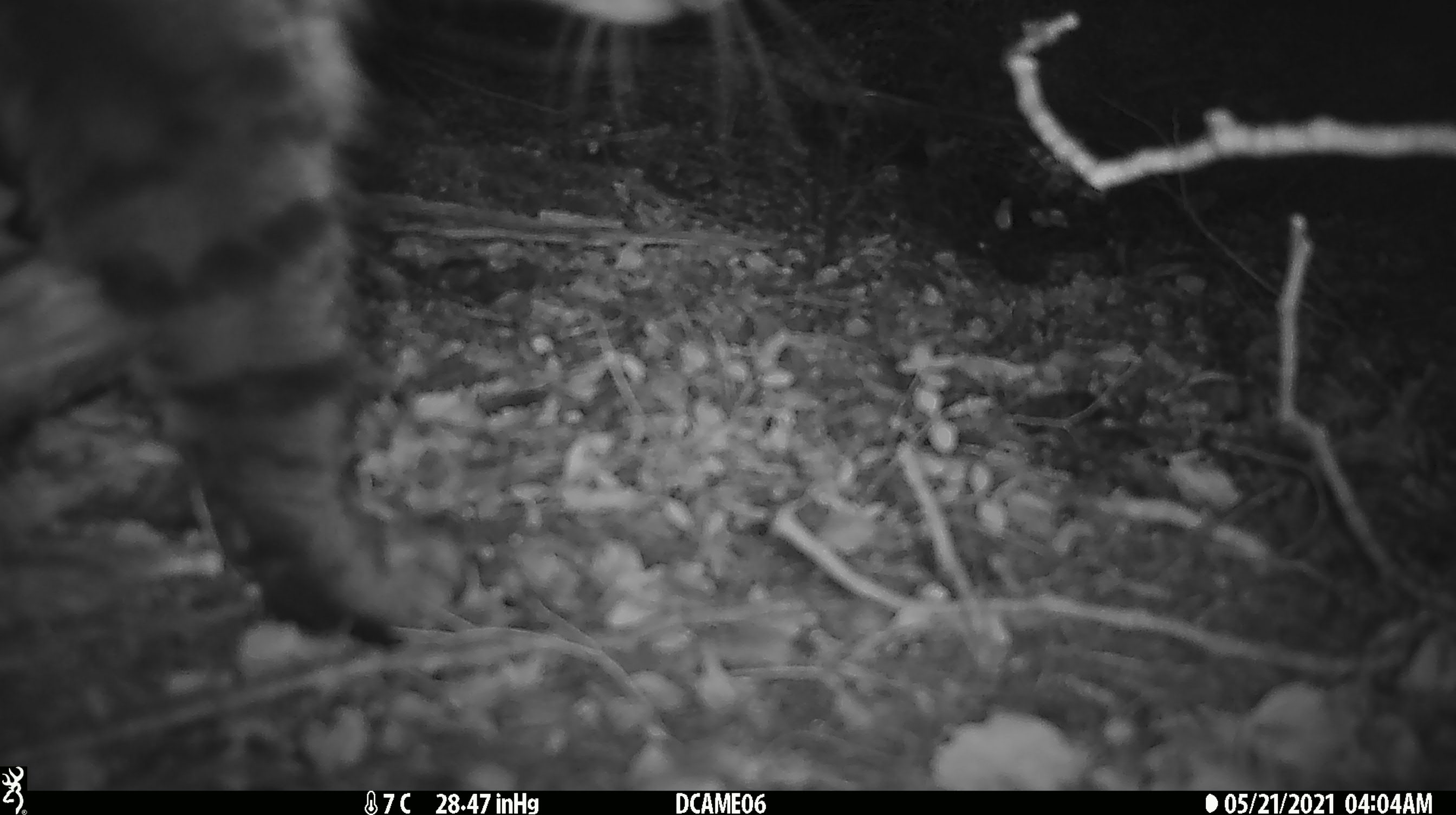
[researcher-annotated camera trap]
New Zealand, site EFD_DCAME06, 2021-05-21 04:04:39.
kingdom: Animalia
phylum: Chordata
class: Mammalia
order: Carnivora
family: Felidae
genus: Felis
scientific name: Felis catus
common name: domestic cat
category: cat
Cat (domestic cat) (Felis catus).